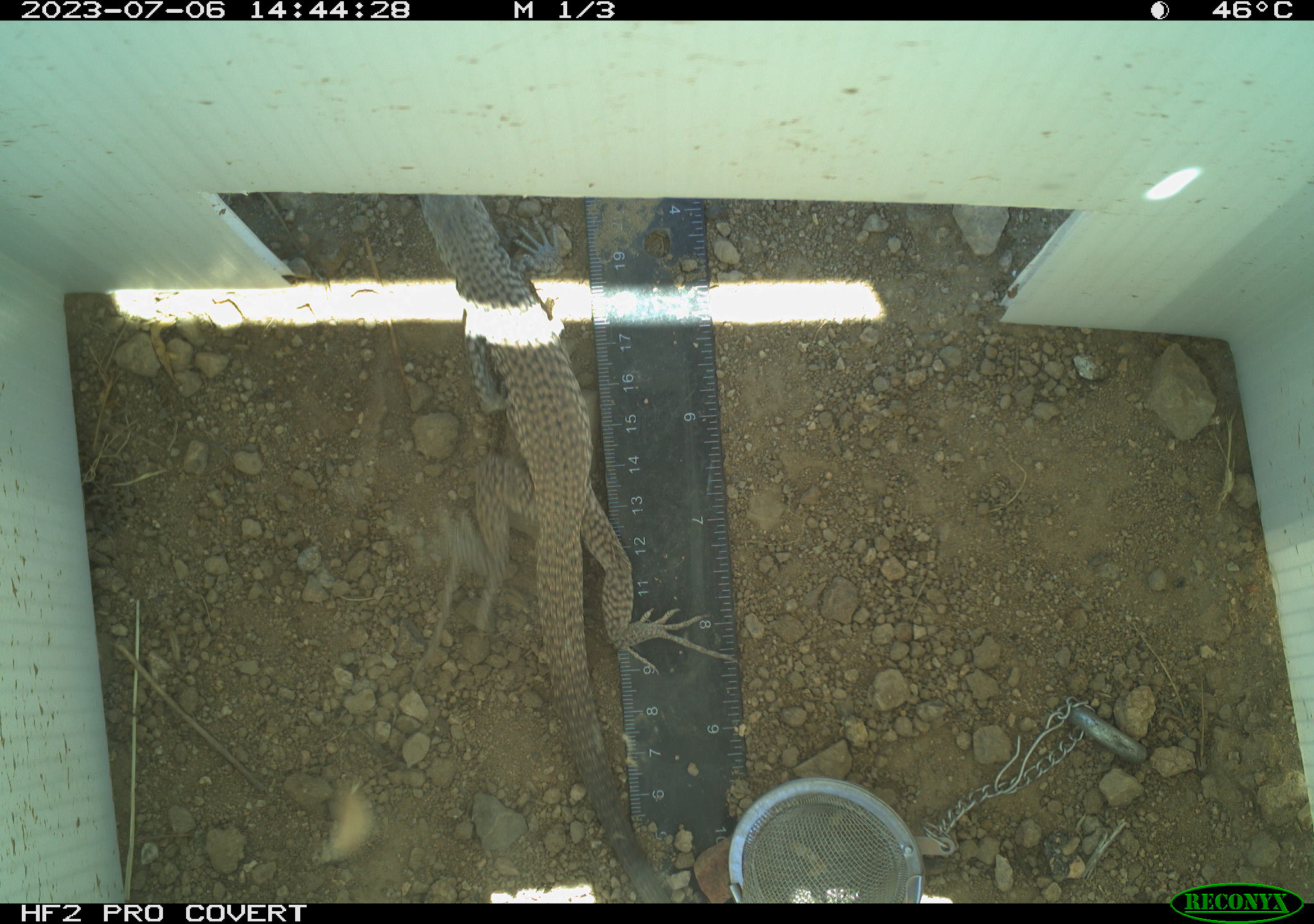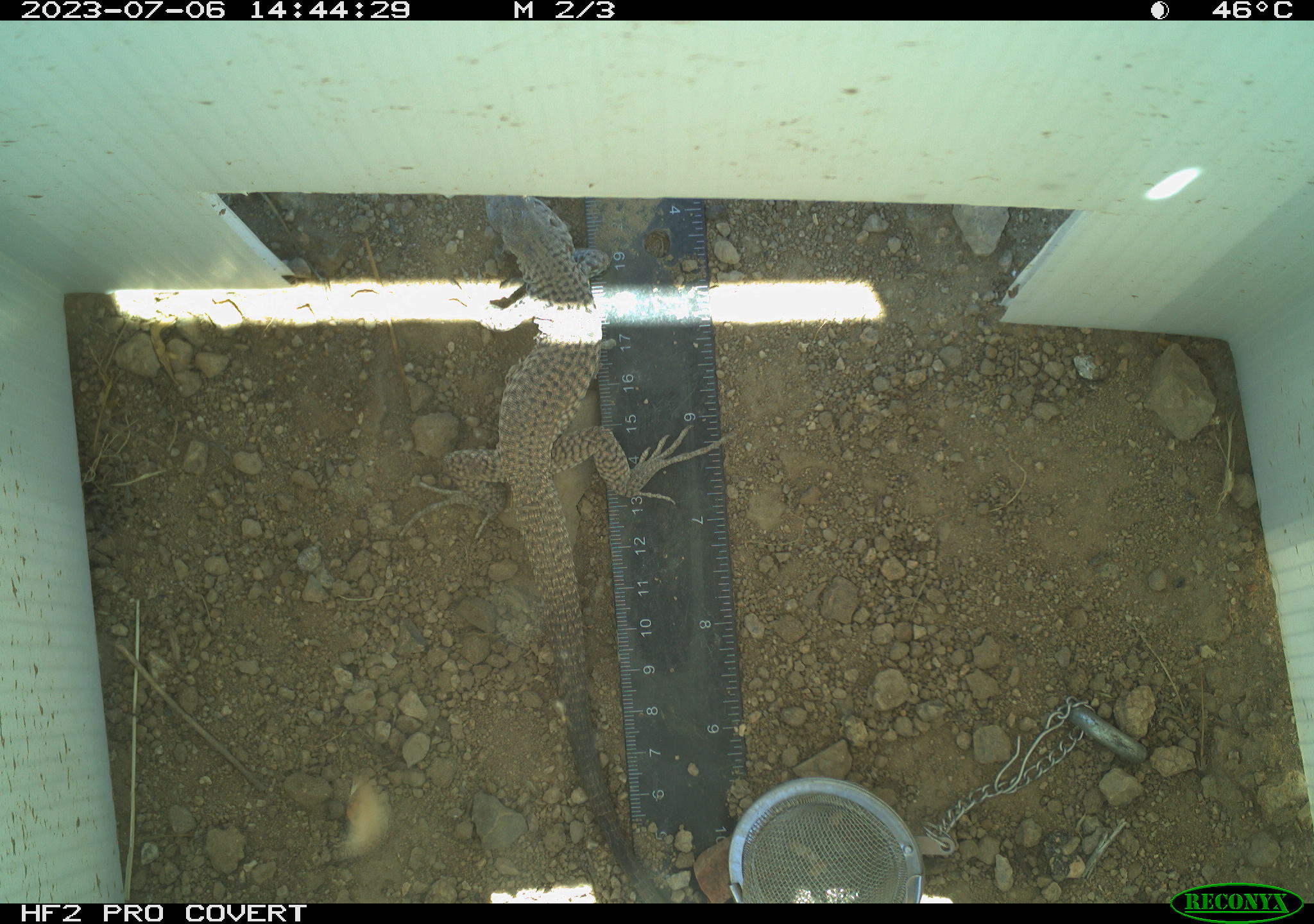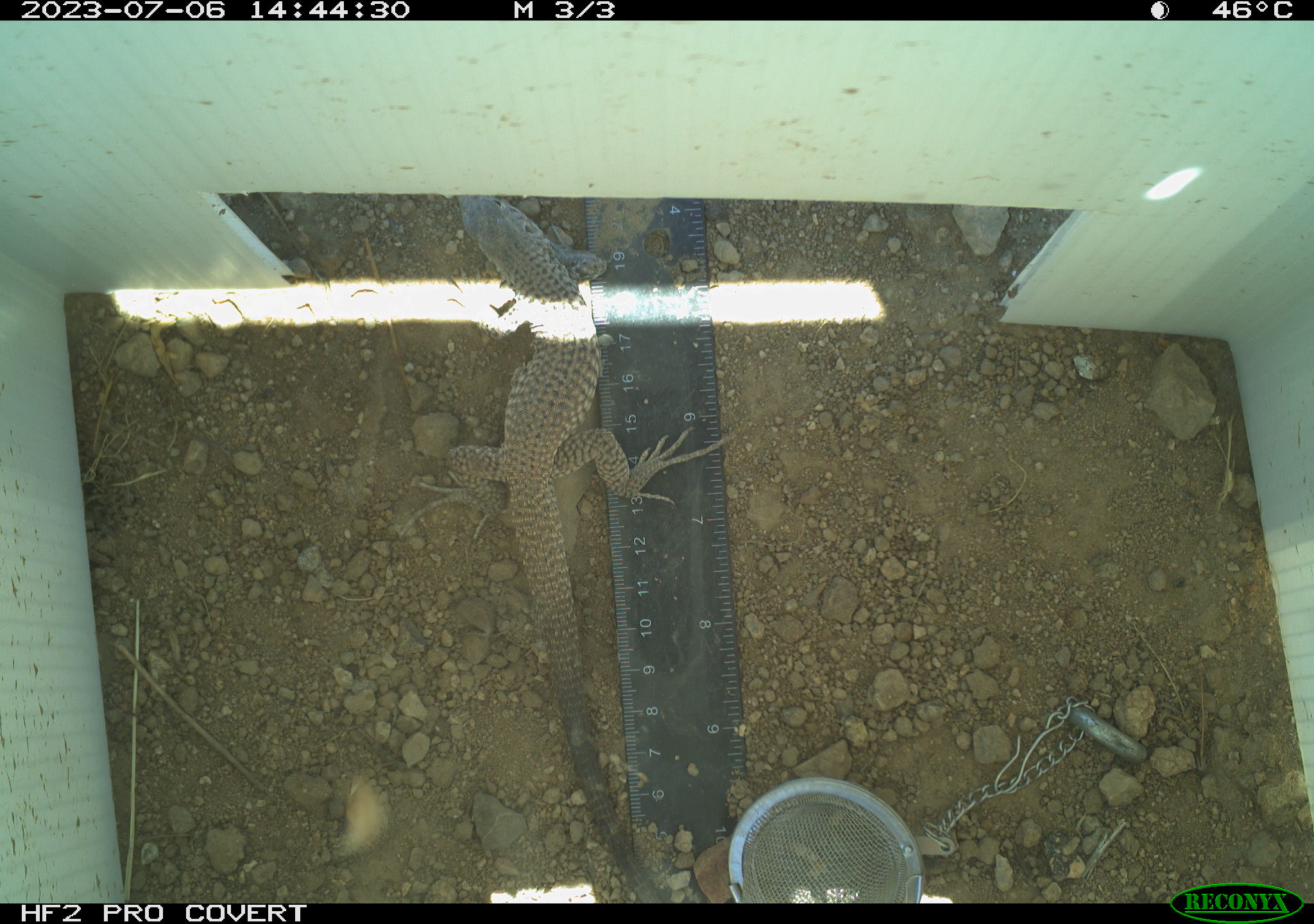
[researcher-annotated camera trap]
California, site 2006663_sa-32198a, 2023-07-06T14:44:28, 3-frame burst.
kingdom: Animalia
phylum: Chordata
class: Reptilia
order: Squamata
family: Teiidae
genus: Aspidoscelis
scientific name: Aspidoscelis tigris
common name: western whiptail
Western whiptail (Aspidoscelis tigris).